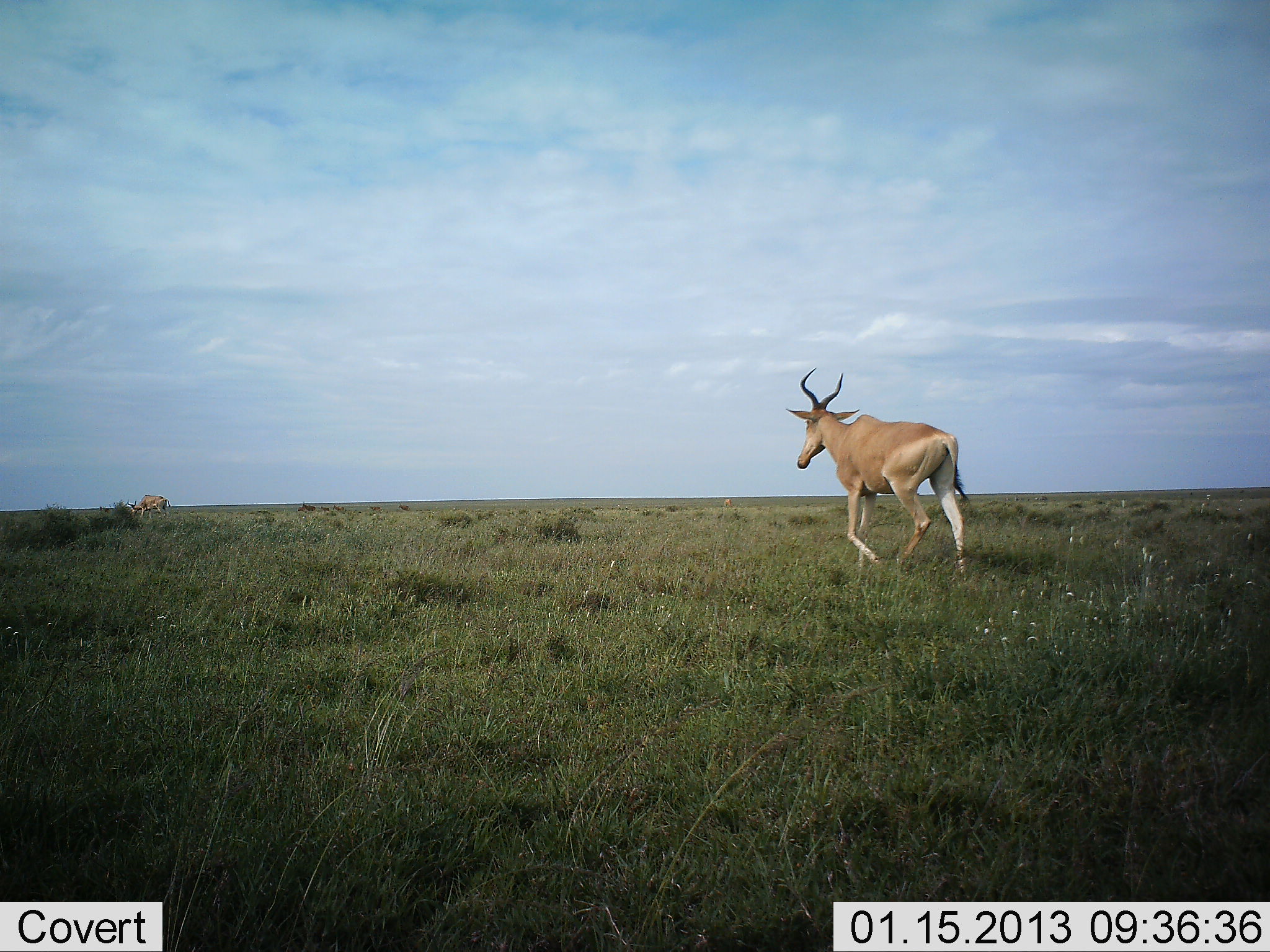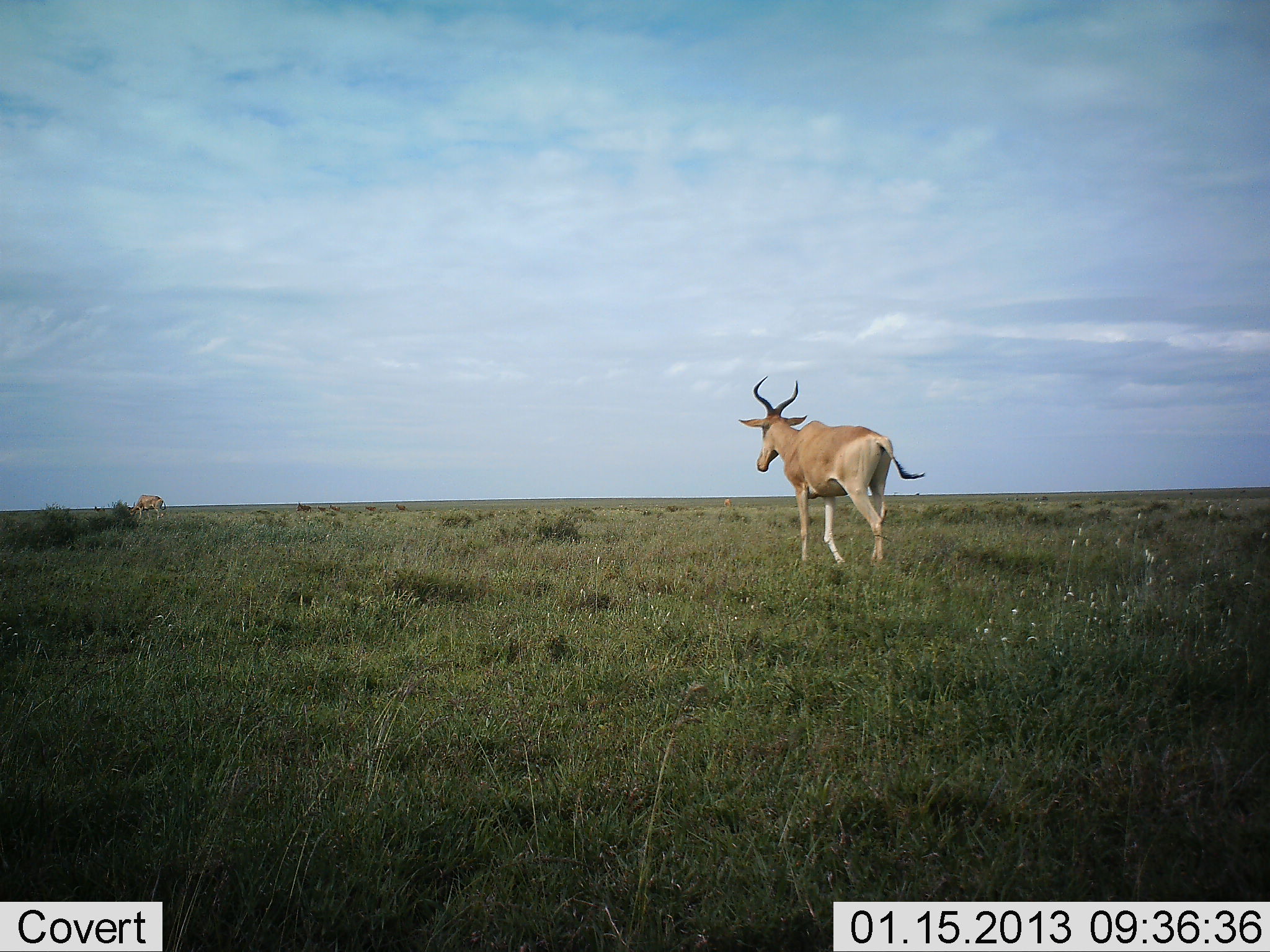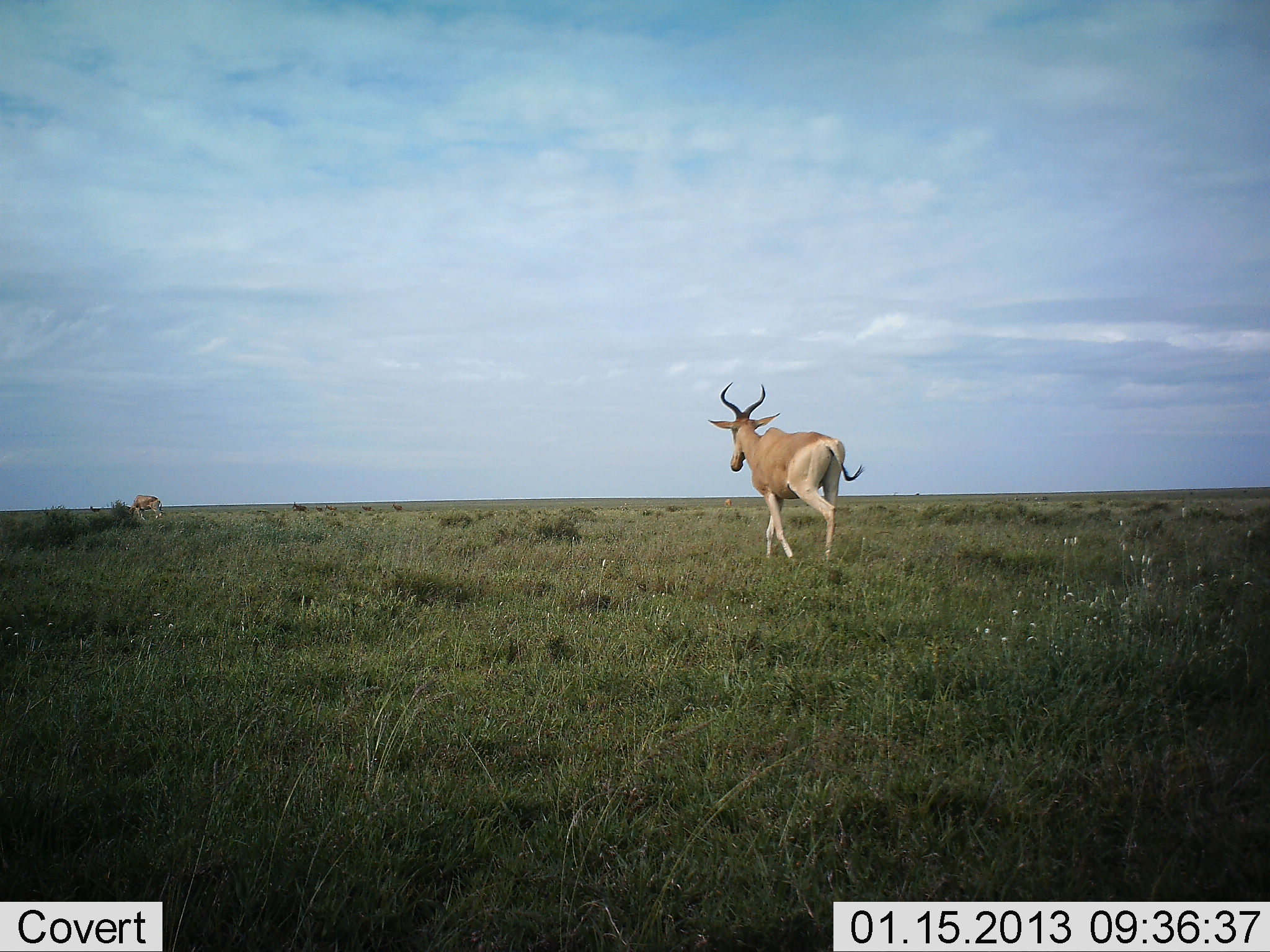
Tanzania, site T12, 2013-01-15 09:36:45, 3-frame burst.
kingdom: Animalia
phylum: Chordata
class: Mammalia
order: Artiodactyla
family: Bovidae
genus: Alcelaphus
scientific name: Alcelaphus buselaphus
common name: hartebeest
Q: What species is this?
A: Hartebeest (Alcelaphus buselaphus).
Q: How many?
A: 2.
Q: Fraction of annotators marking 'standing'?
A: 13%.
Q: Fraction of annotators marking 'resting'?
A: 0%.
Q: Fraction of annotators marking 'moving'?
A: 100%.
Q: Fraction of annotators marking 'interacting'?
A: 0%.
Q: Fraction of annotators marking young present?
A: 0%.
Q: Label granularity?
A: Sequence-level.